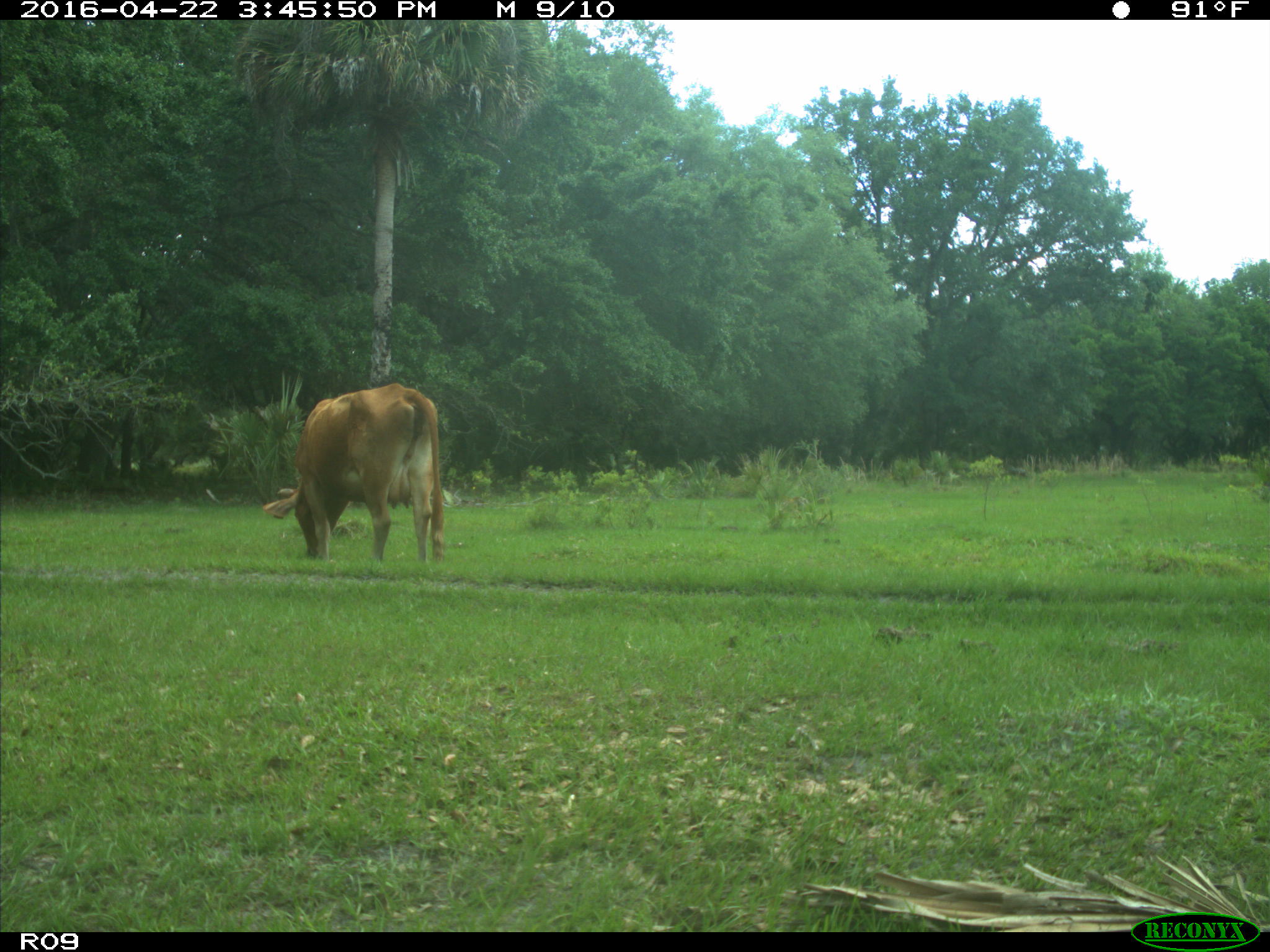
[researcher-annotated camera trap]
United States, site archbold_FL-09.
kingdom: Animalia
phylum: Chordata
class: Mammalia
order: Artiodactyla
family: Bovidae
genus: Bos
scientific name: Bos taurus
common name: domestic cow